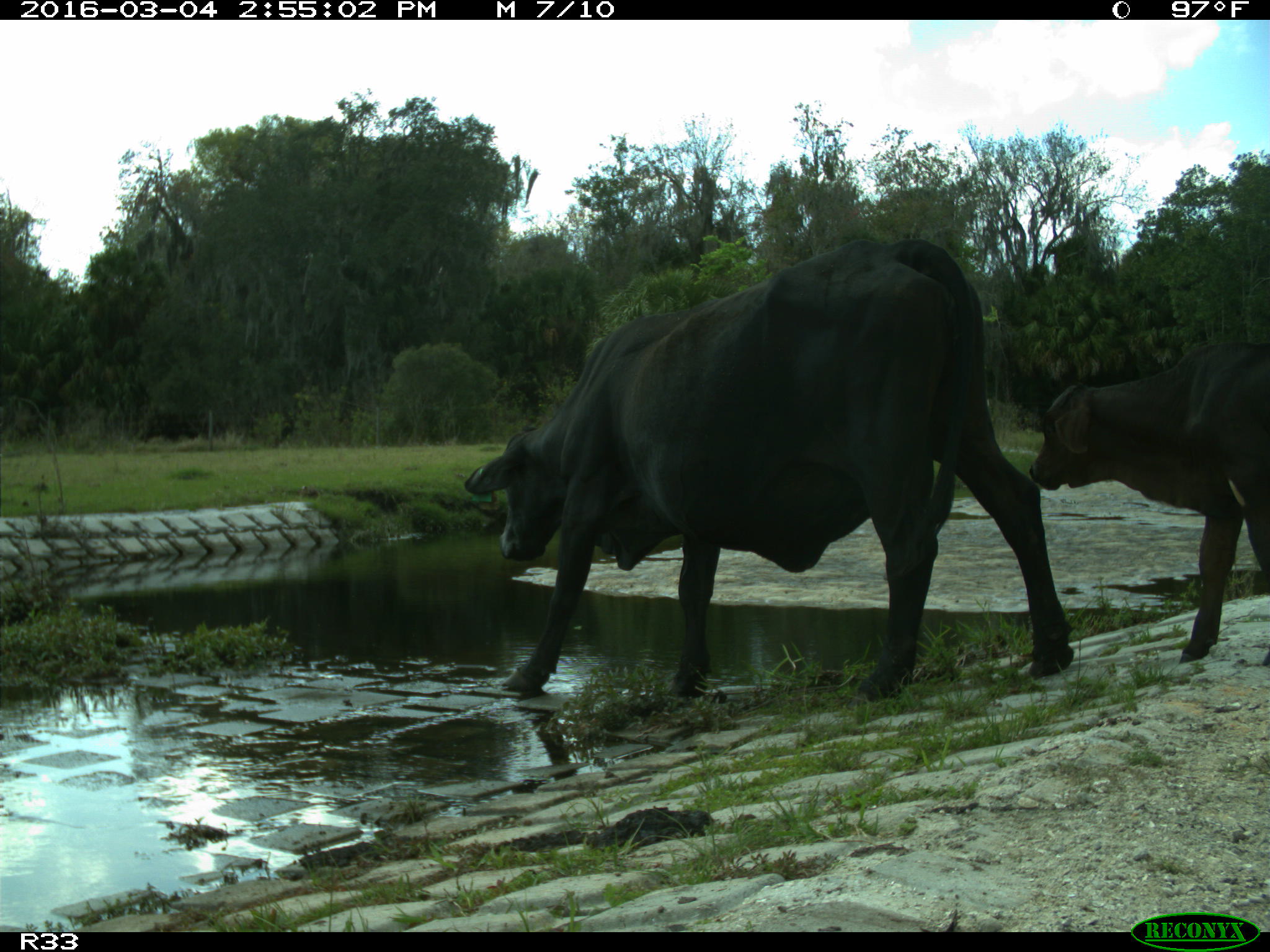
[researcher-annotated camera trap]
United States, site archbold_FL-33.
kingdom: Animalia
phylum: Chordata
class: Mammalia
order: Artiodactyla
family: Bovidae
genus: Bos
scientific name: Bos taurus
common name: domestic cow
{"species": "Bos taurus (domestic cow)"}